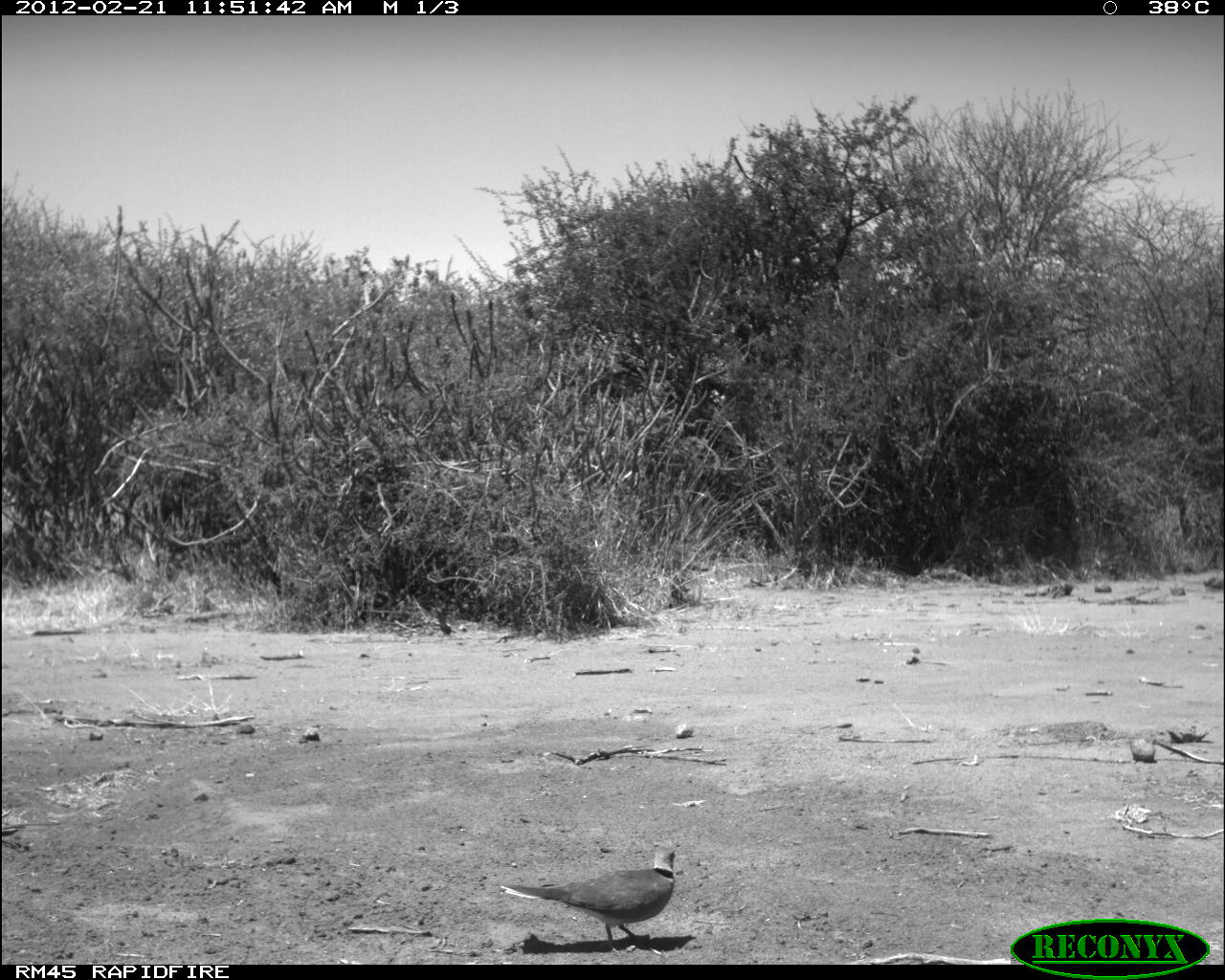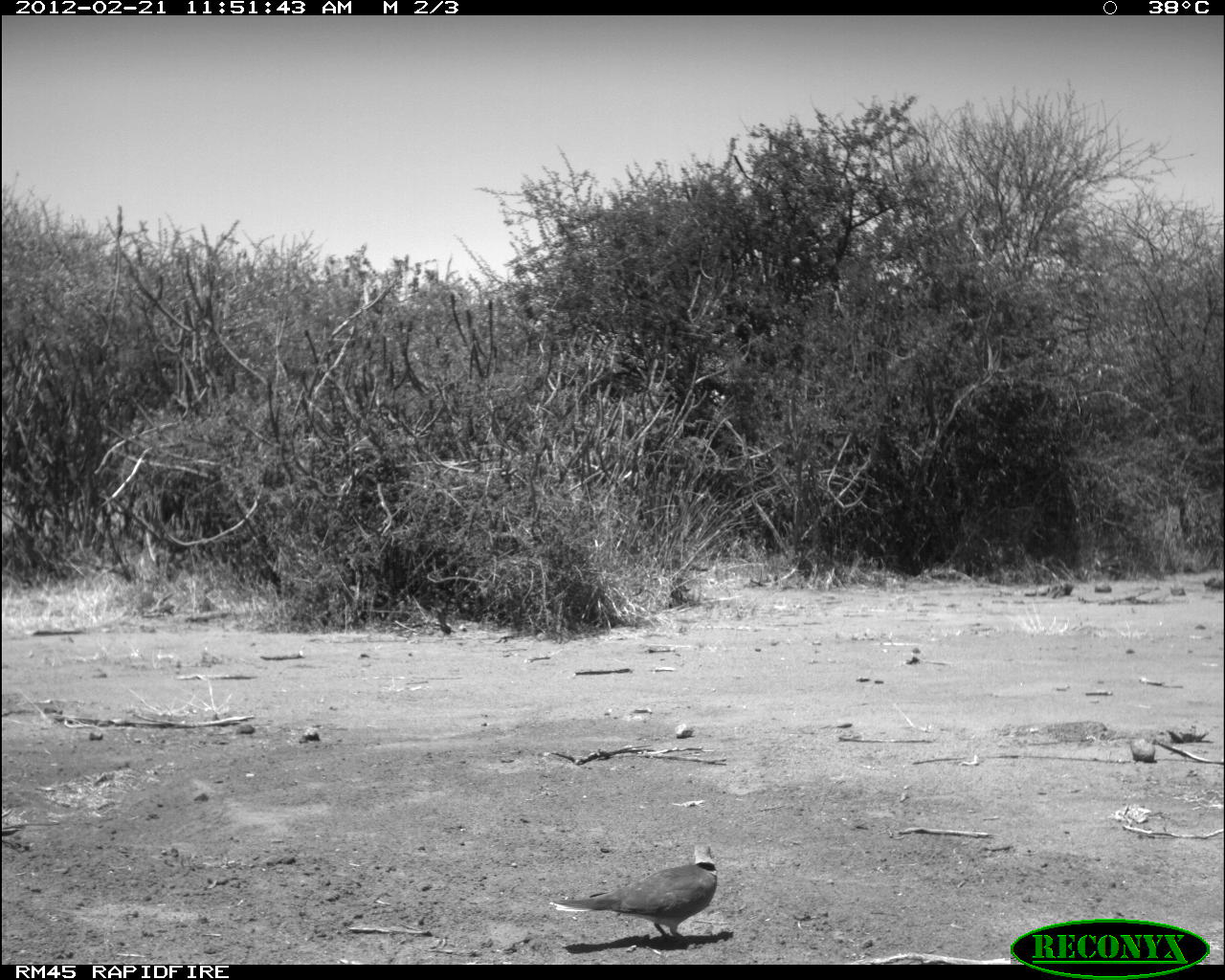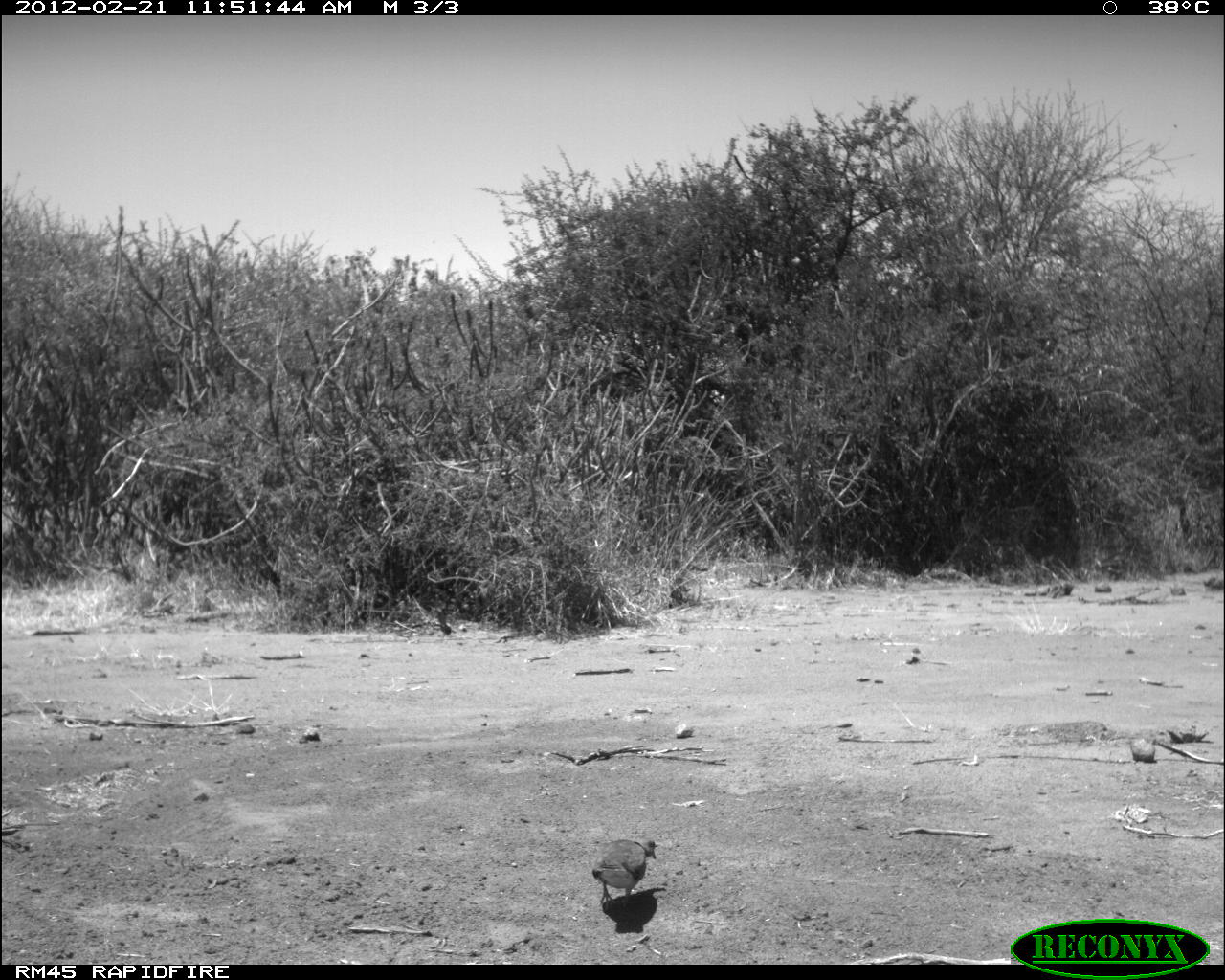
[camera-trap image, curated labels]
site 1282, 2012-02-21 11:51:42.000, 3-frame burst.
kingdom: Animalia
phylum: Chordata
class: Aves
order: Columbiformes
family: Columbidae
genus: Streptopelia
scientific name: Streptopelia capicola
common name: ring-necked dove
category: streptopilia capicola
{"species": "streptopilia capicola (ring-necked dove) (Streptopelia capicola)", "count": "1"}